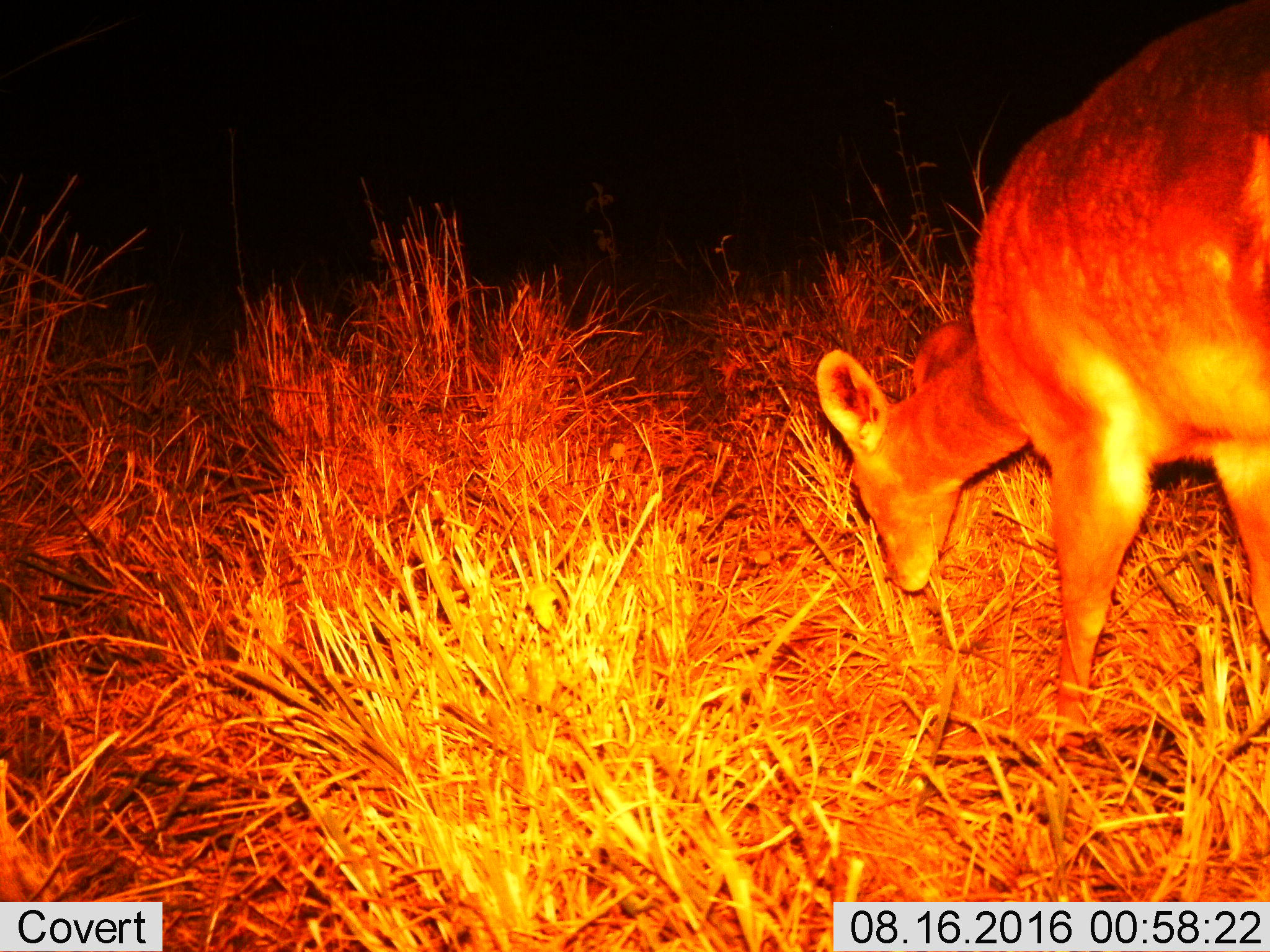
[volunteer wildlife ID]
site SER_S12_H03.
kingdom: Animalia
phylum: Chordata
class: Mammalia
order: Artiodactyla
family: Bovidae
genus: Redunca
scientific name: Redunca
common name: reedbuck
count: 1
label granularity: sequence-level